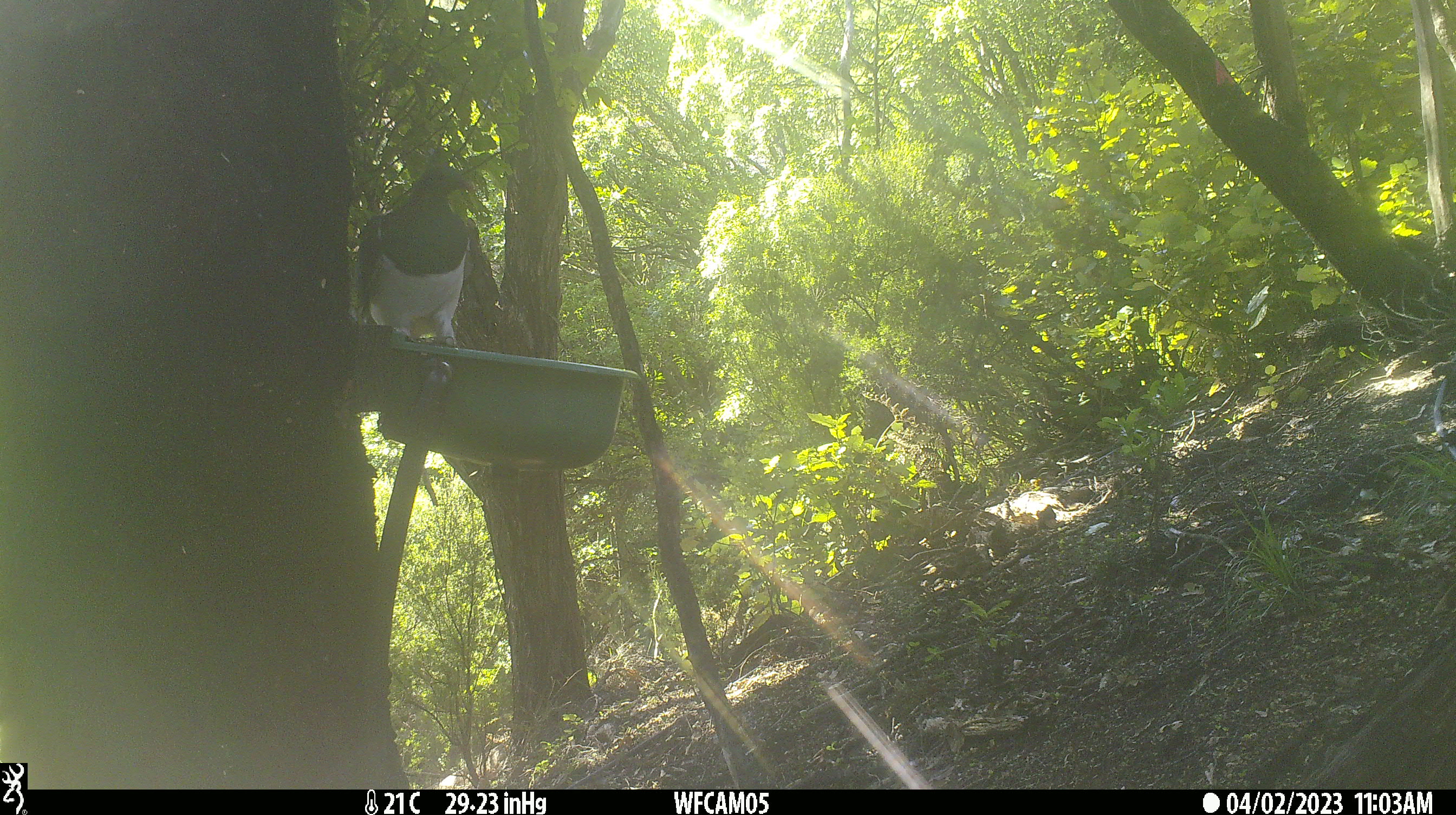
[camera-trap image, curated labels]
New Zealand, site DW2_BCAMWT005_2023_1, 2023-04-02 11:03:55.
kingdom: Animalia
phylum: Chordata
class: Aves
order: Columbiformes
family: Columbidae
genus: Hemiphaga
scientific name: Hemiphaga novaeseelandiae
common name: new zealand pigeon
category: kereru